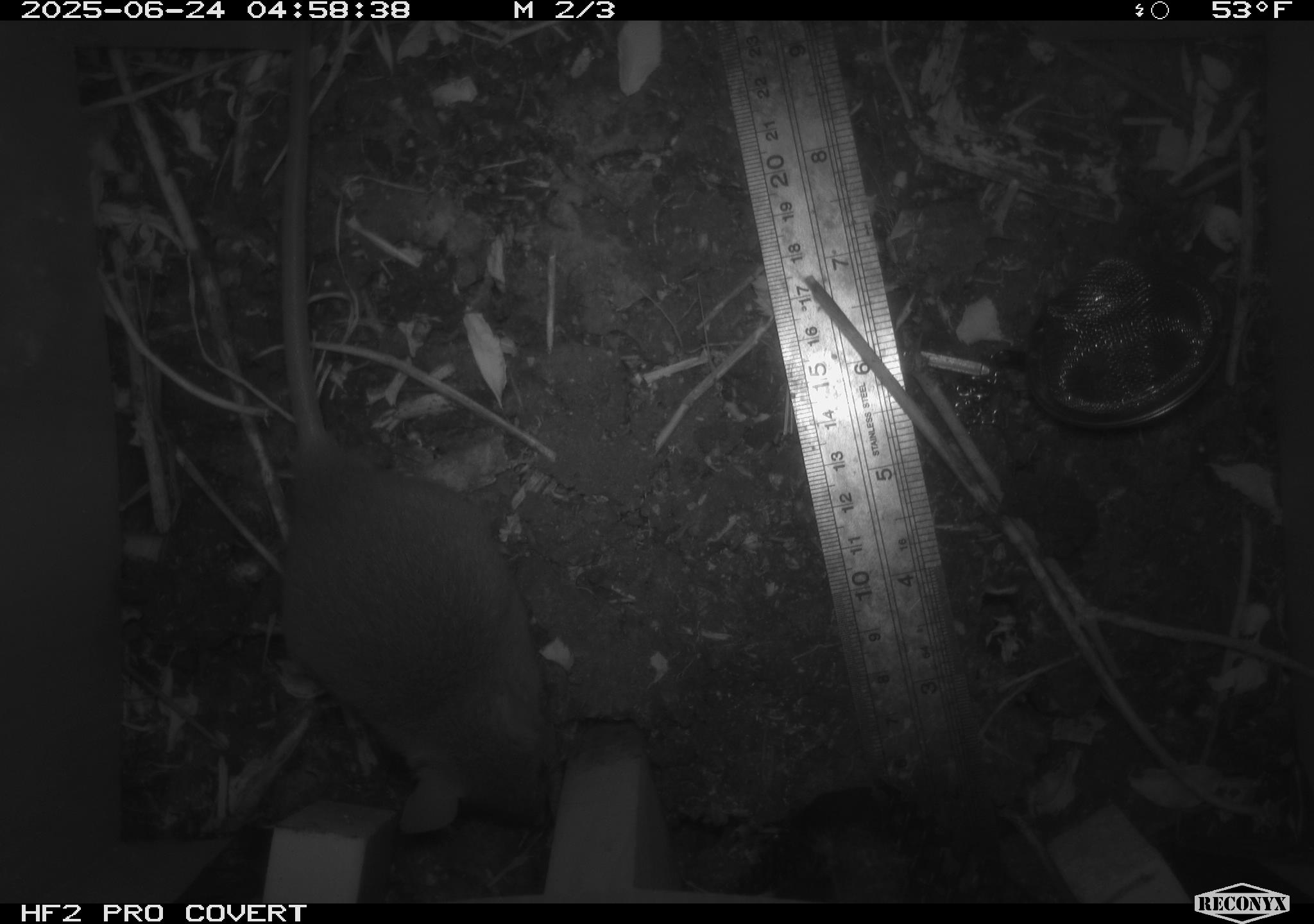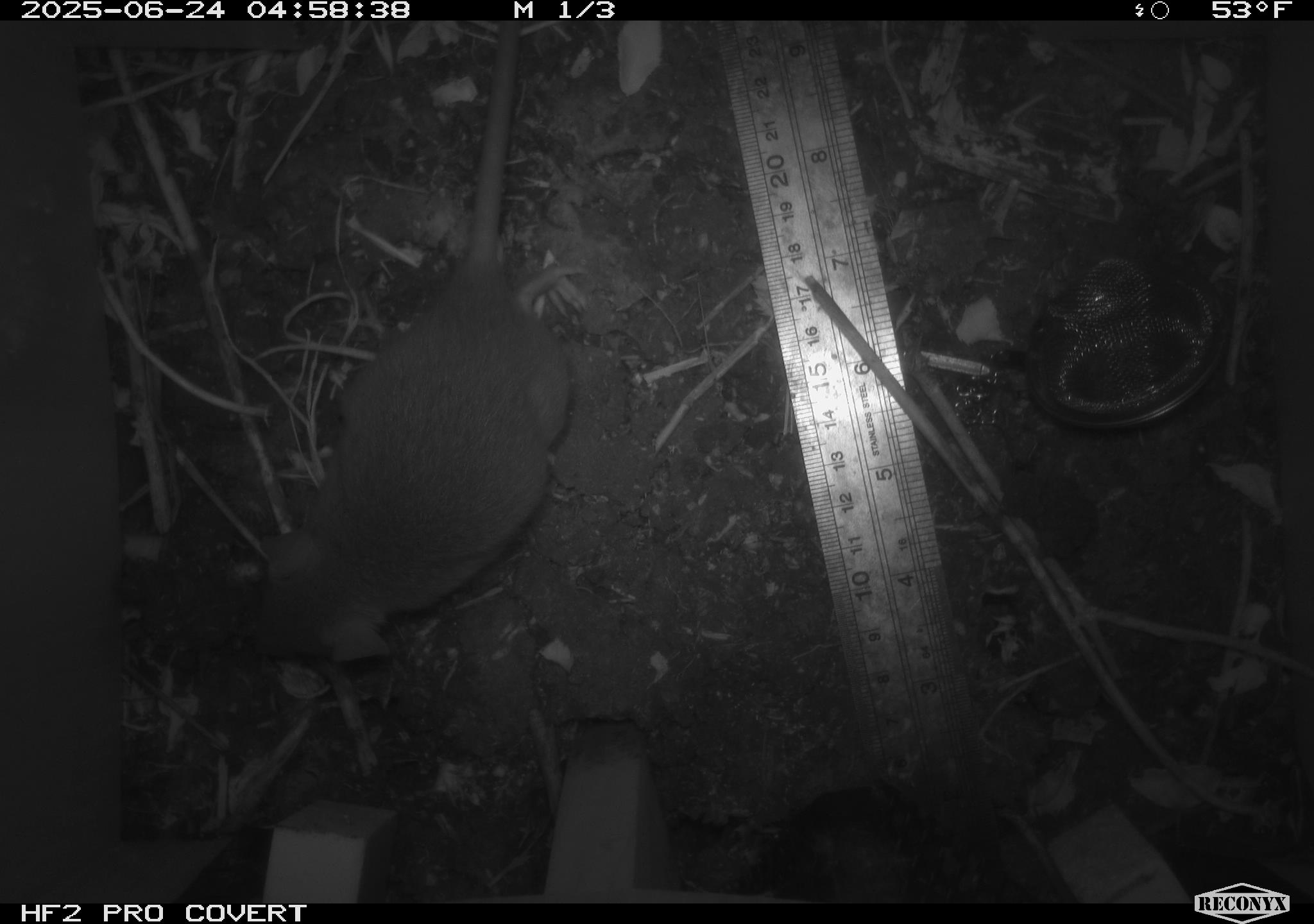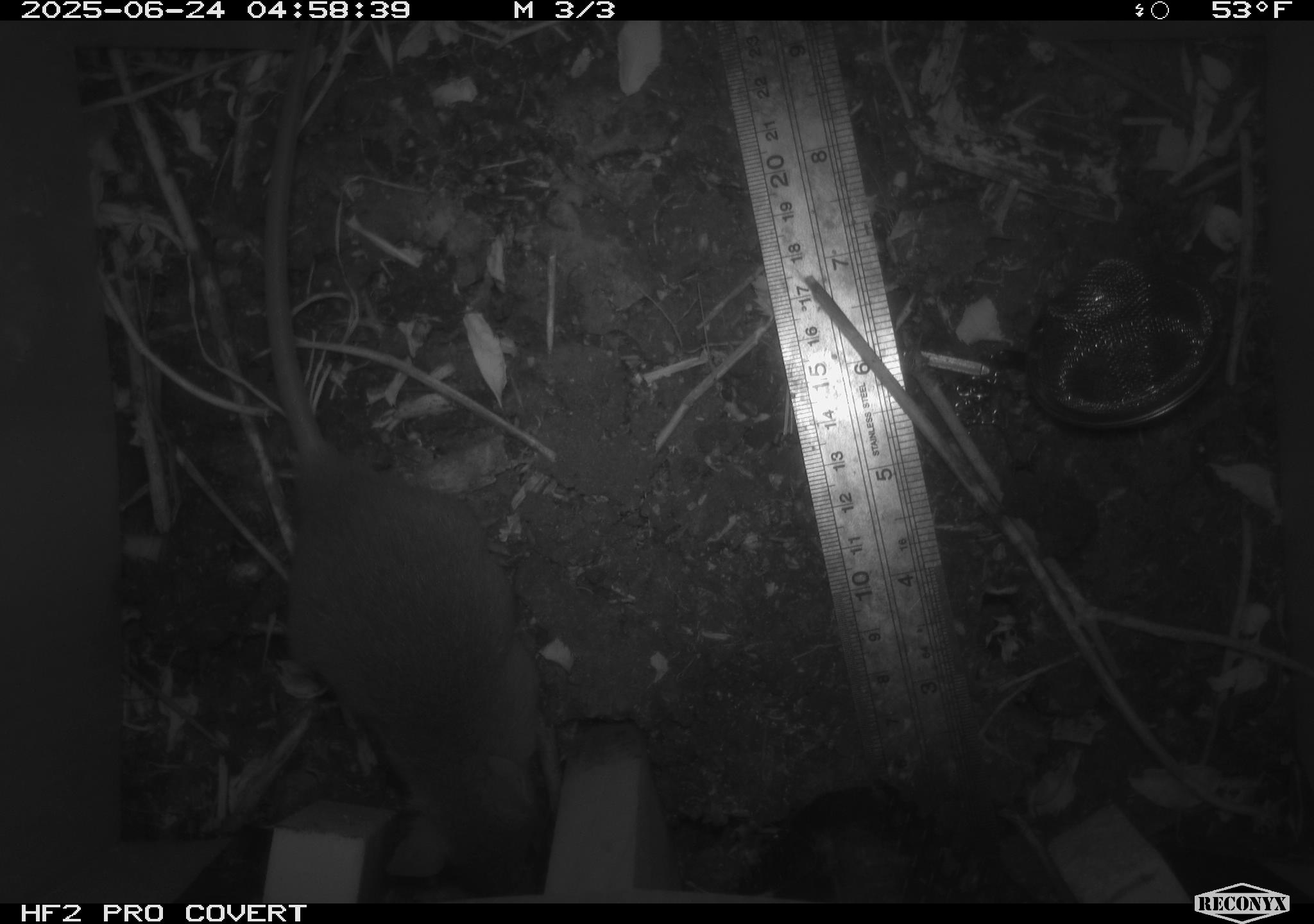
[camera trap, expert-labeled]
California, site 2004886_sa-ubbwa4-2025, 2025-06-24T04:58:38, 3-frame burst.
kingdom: Animalia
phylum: Chordata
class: Mammalia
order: Rodentia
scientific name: Rodentia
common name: rodent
Rodent (Rodentia).